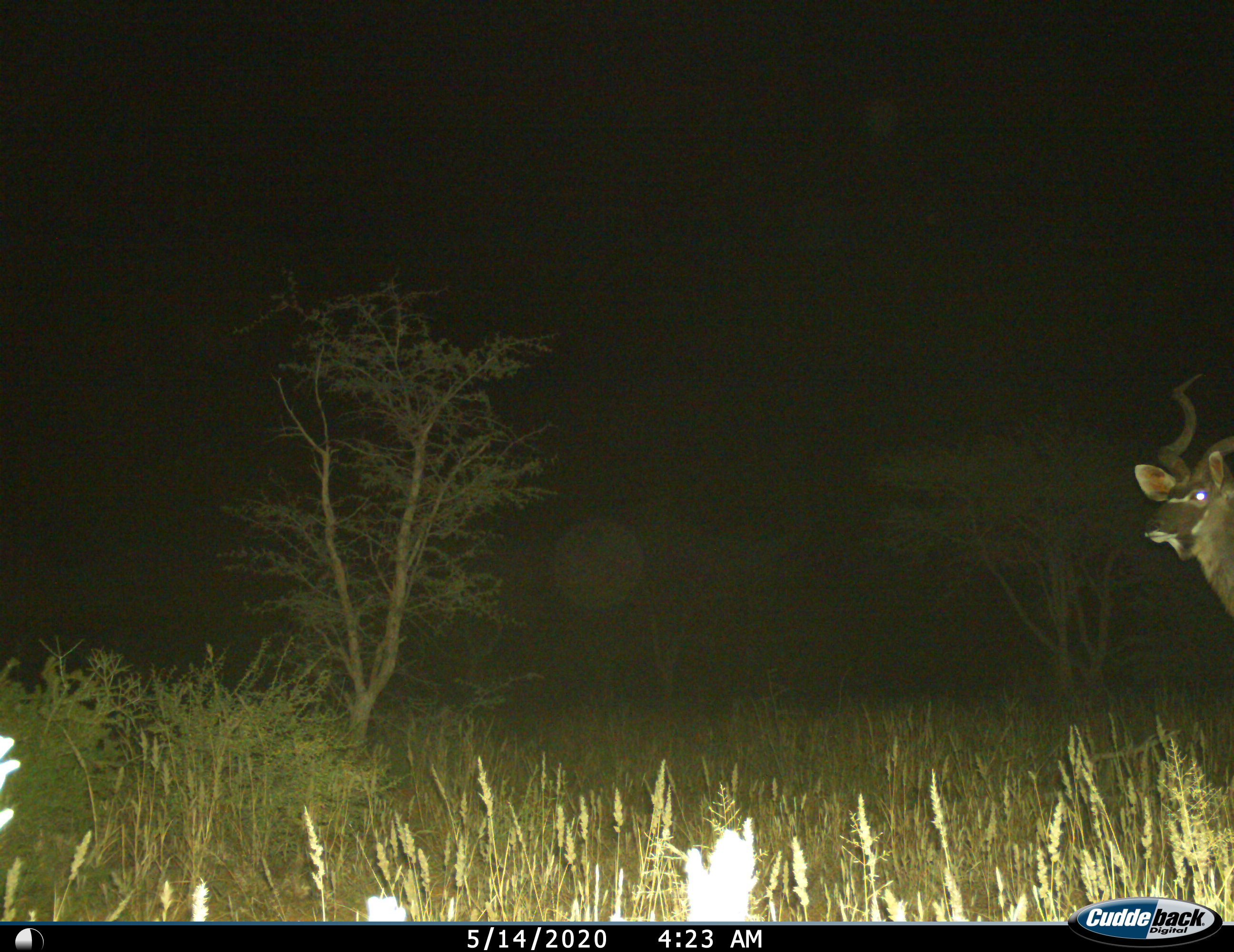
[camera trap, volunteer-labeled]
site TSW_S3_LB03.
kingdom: Animalia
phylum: Chordata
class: Mammalia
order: Artiodactyla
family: Bovidae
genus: Tragelaphus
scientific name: Tragelaphus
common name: kudu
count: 1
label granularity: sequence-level